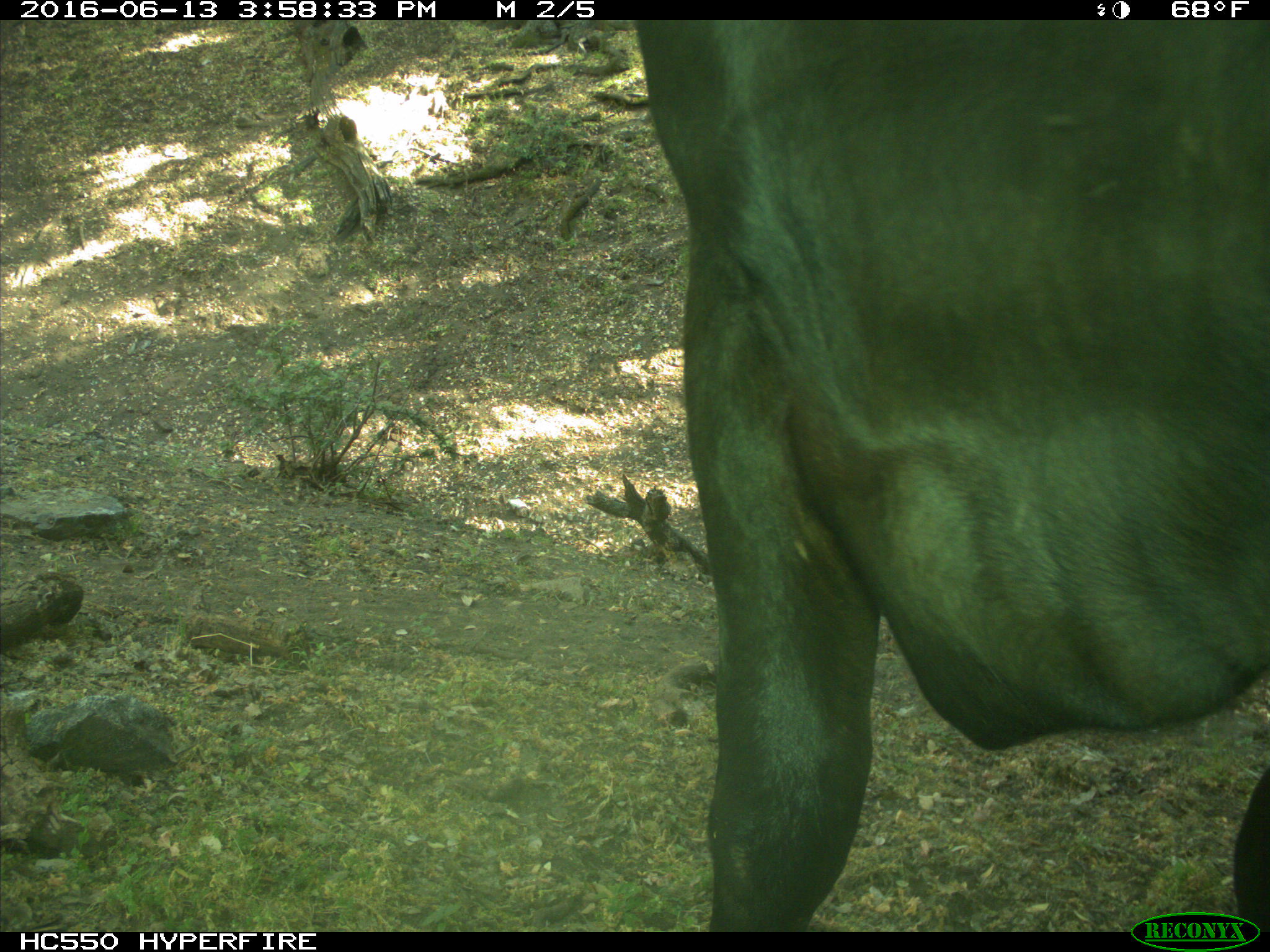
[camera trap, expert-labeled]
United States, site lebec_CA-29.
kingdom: Animalia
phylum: Chordata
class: Mammalia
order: Artiodactyla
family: Bovidae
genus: Bos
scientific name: Bos taurus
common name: domestic cow